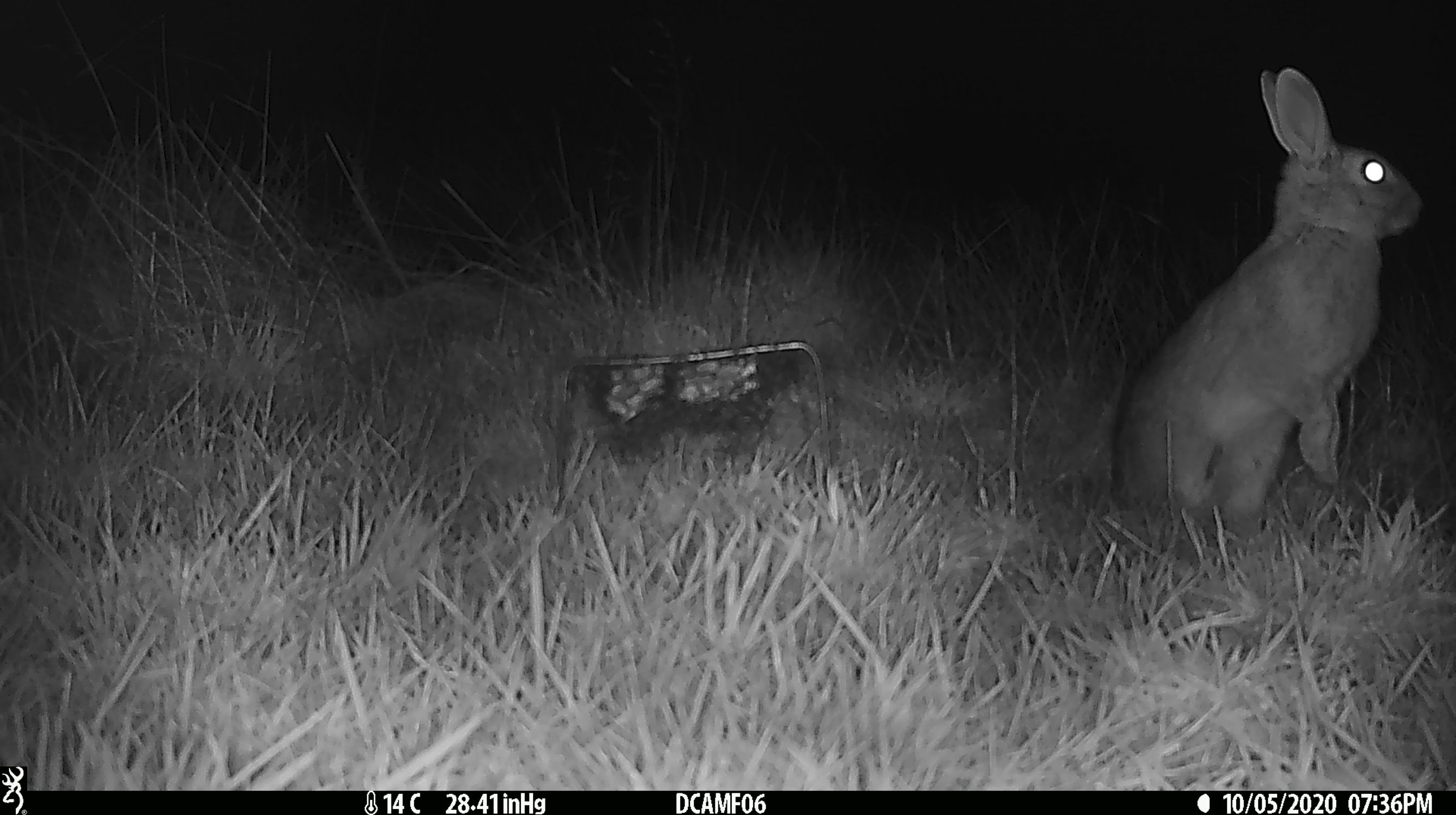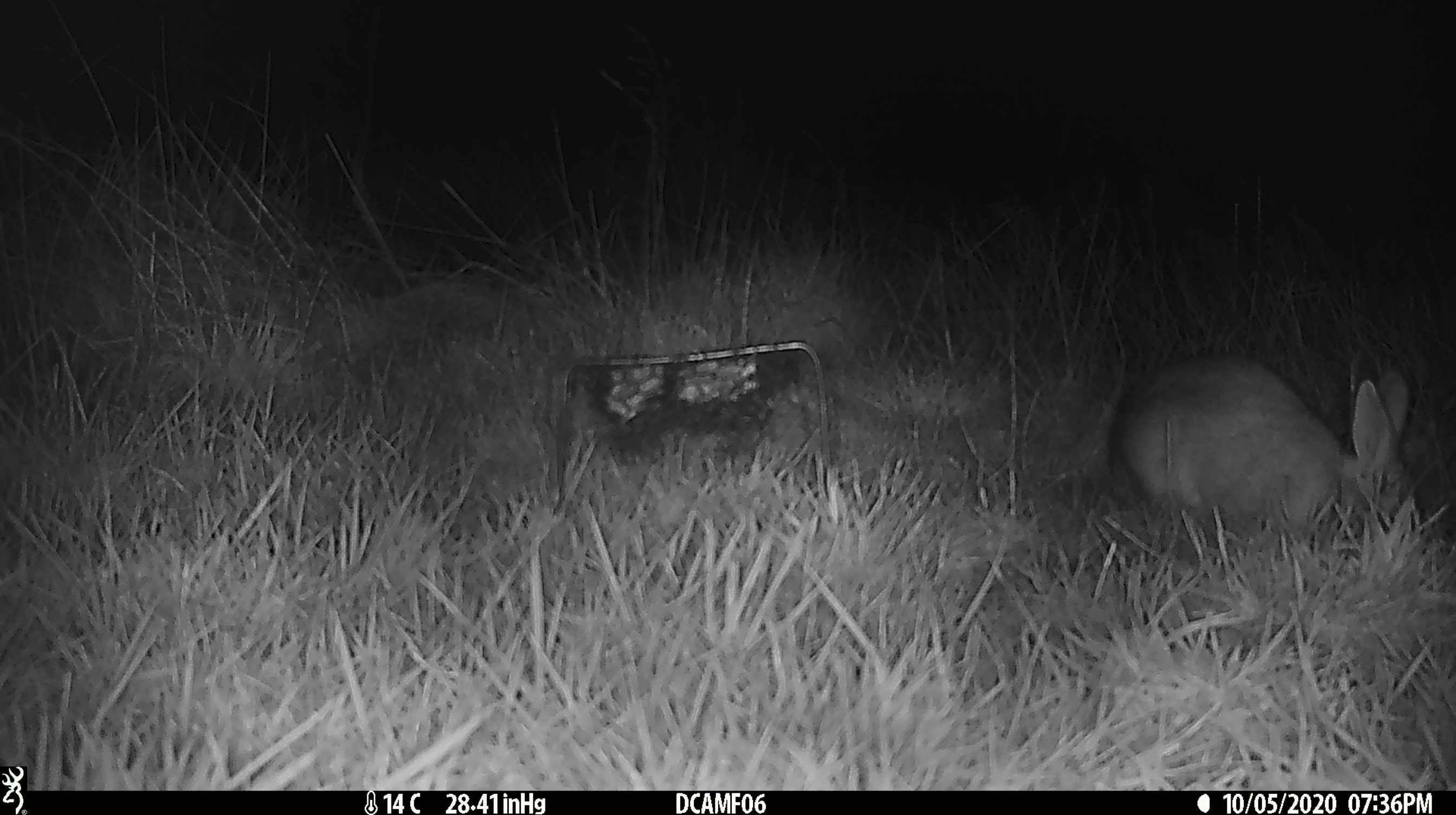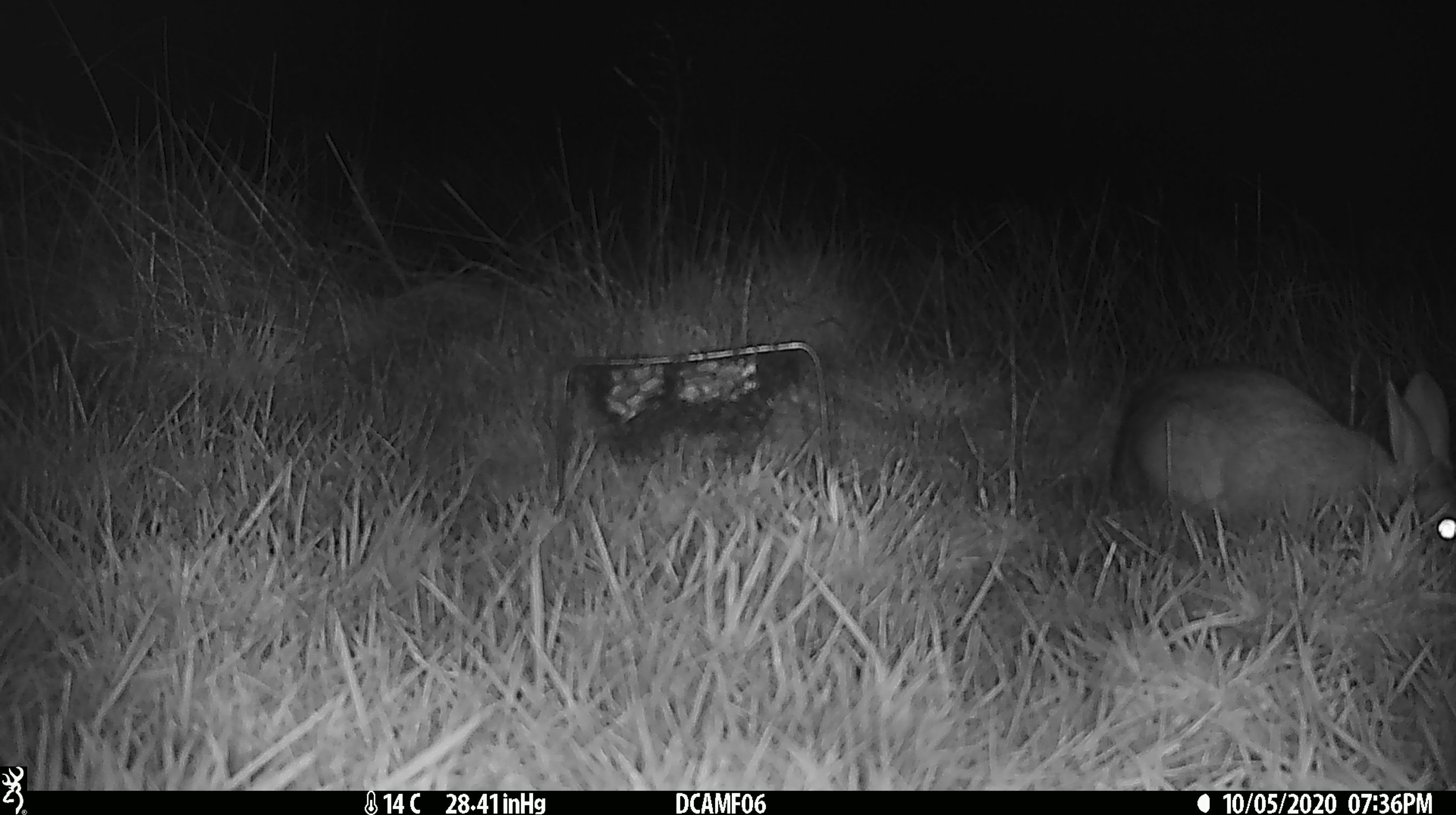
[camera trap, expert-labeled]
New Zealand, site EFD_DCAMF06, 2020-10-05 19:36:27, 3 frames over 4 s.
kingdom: Animalia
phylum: Chordata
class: Mammalia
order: Lagomorpha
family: Leporidae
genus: Oryctolagus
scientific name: Oryctolagus cuniculus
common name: european rabbit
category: rabbit